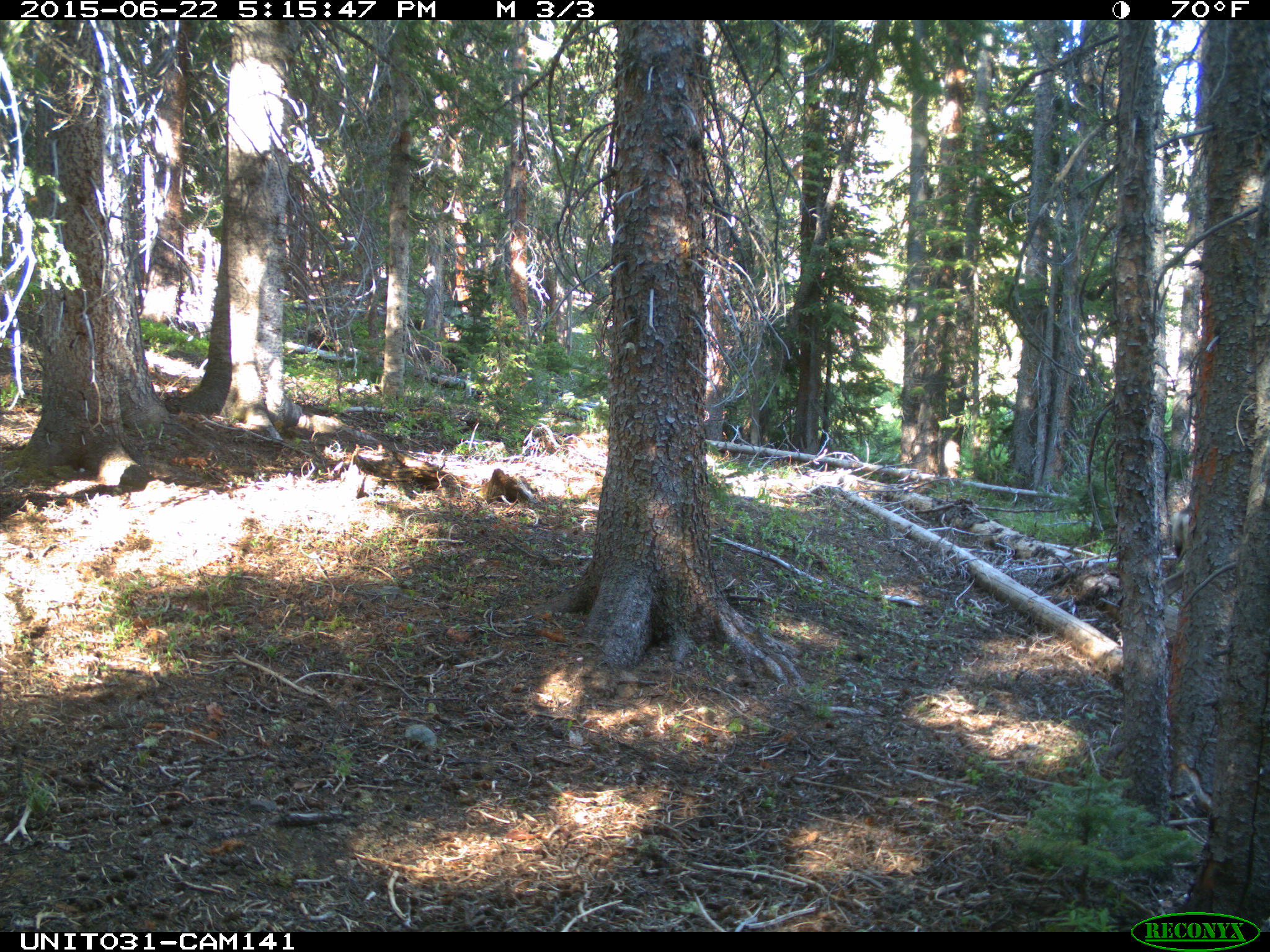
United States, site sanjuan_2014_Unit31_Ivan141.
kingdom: Animalia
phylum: Chordata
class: Mammalia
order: Artiodactyla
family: Cervidae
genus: Odocoileus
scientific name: Odocoileus hemionus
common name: mule deer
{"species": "Odocoileus hemionus (mule deer)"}